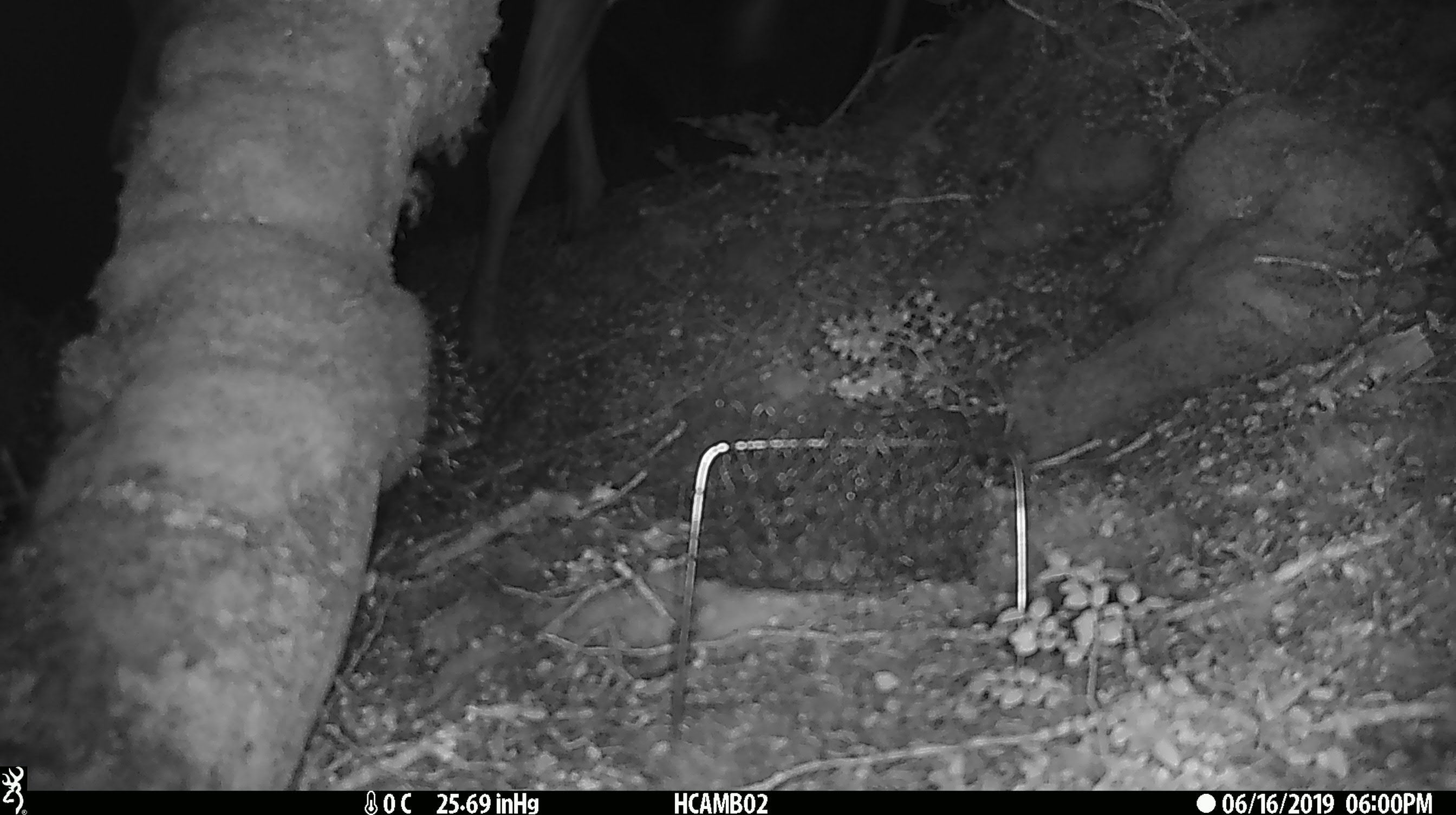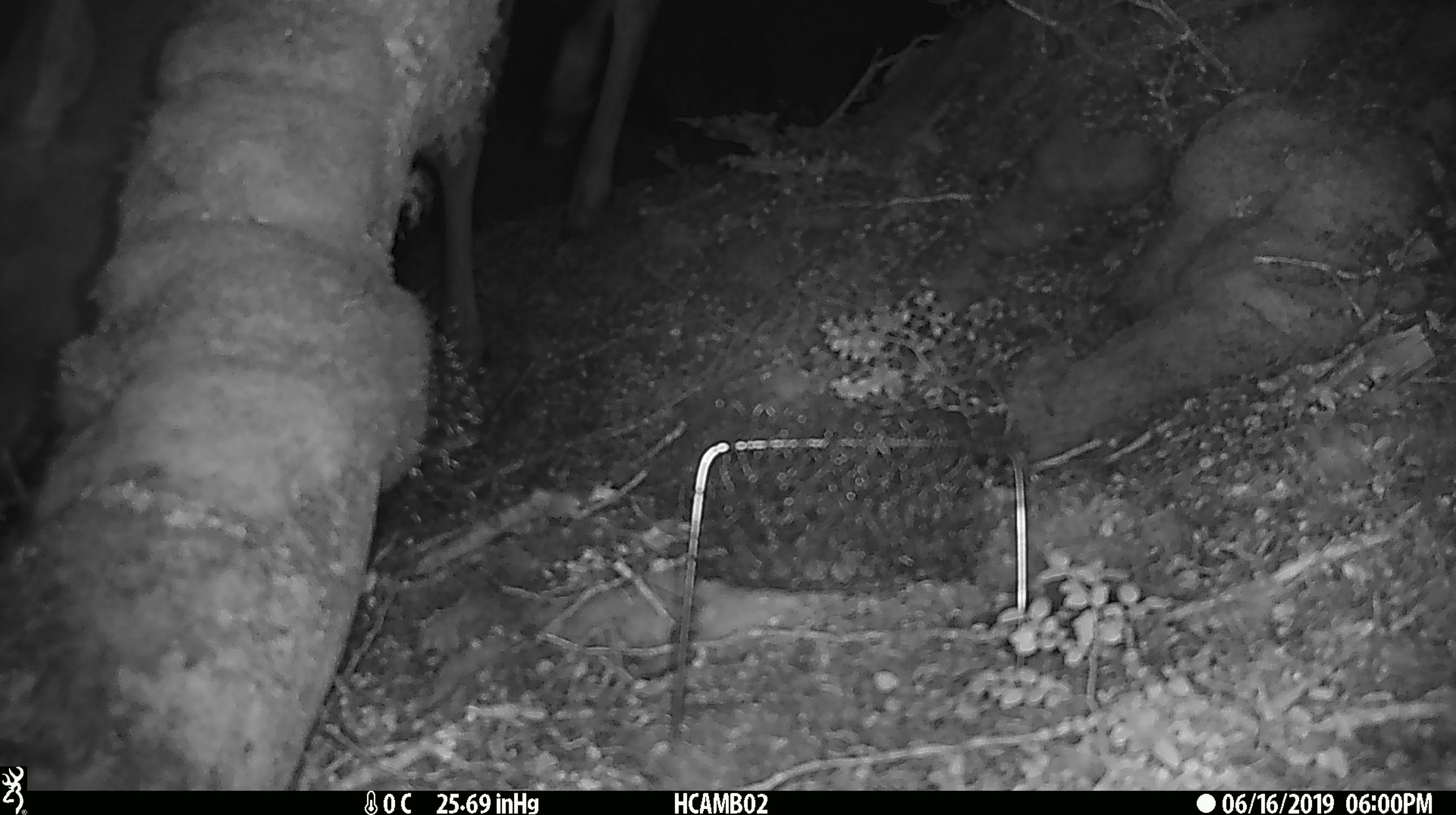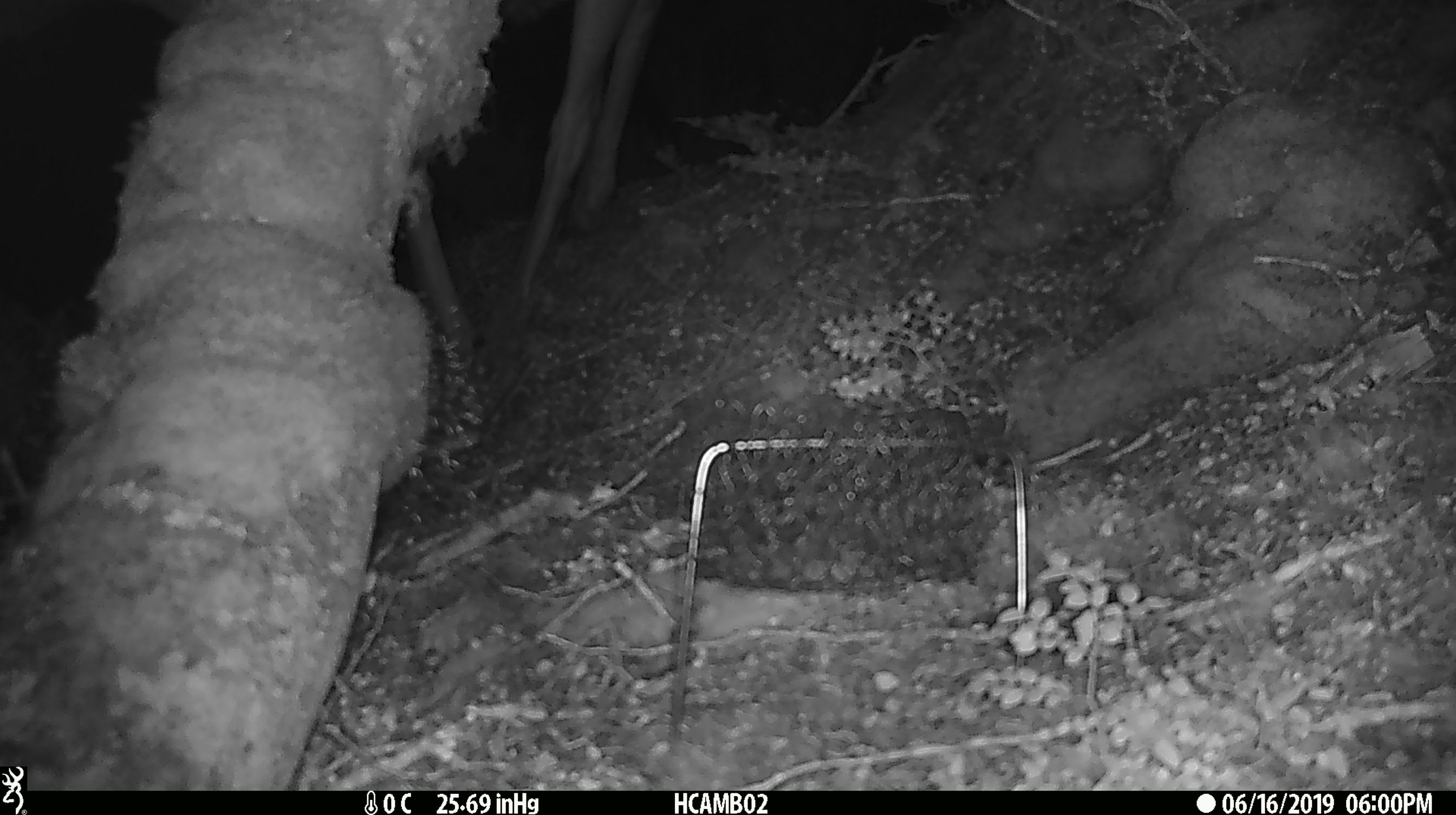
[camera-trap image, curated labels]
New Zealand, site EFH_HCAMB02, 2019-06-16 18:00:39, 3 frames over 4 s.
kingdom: Animalia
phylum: Chordata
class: Mammalia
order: Artiodactyla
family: Cervidae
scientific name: Cervidae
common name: deer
Deer (Cervidae).